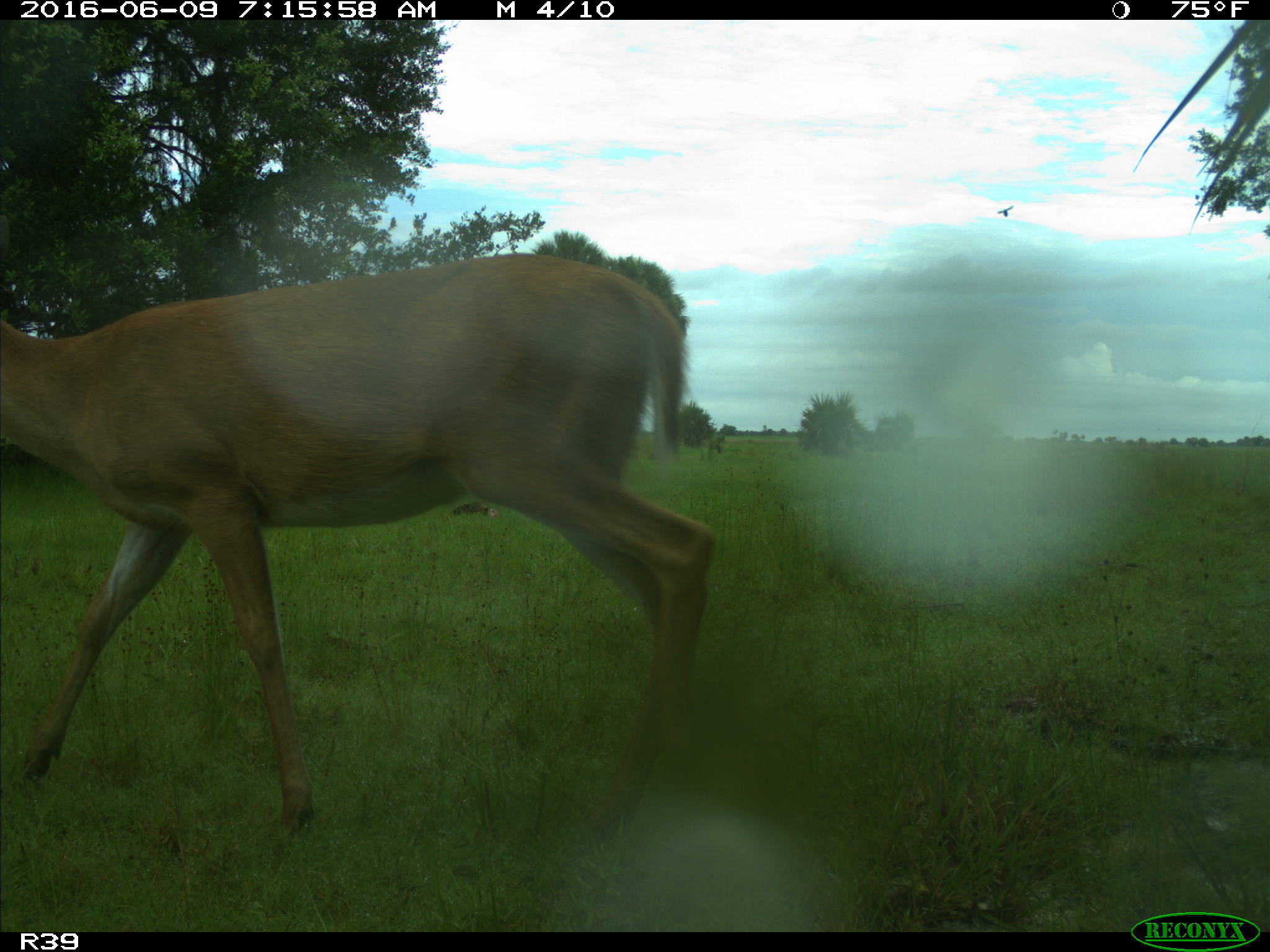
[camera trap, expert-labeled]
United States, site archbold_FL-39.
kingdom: Animalia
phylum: Chordata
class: Mammalia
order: Artiodactyla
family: Cervidae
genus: Odocoileus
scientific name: Odocoileus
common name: deer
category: unidentified deer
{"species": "unidentified deer (deer) (Odocoileus)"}